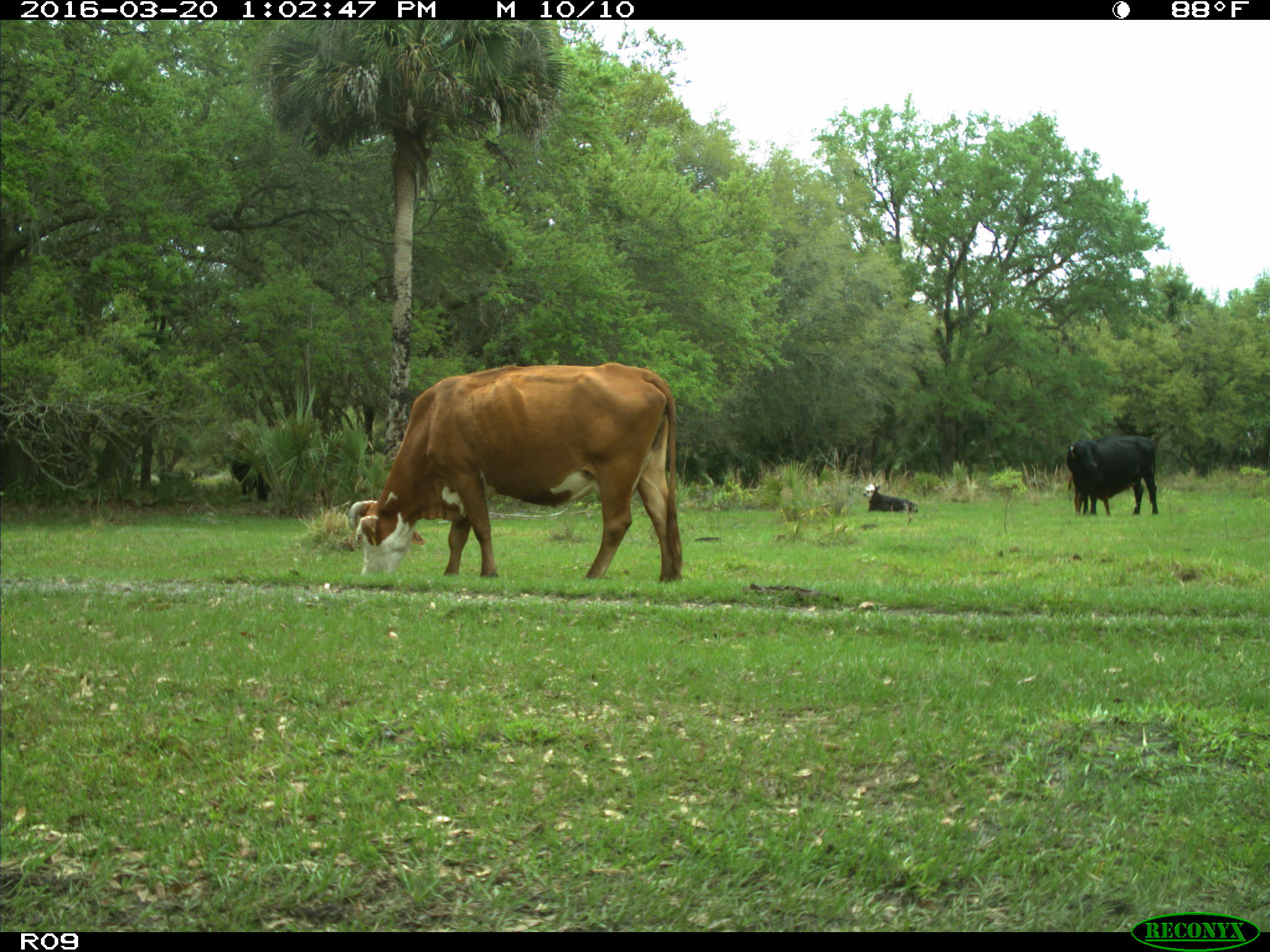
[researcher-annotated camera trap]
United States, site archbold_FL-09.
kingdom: Animalia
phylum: Chordata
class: Mammalia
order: Artiodactyla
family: Bovidae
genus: Bos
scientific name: Bos taurus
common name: domestic cow